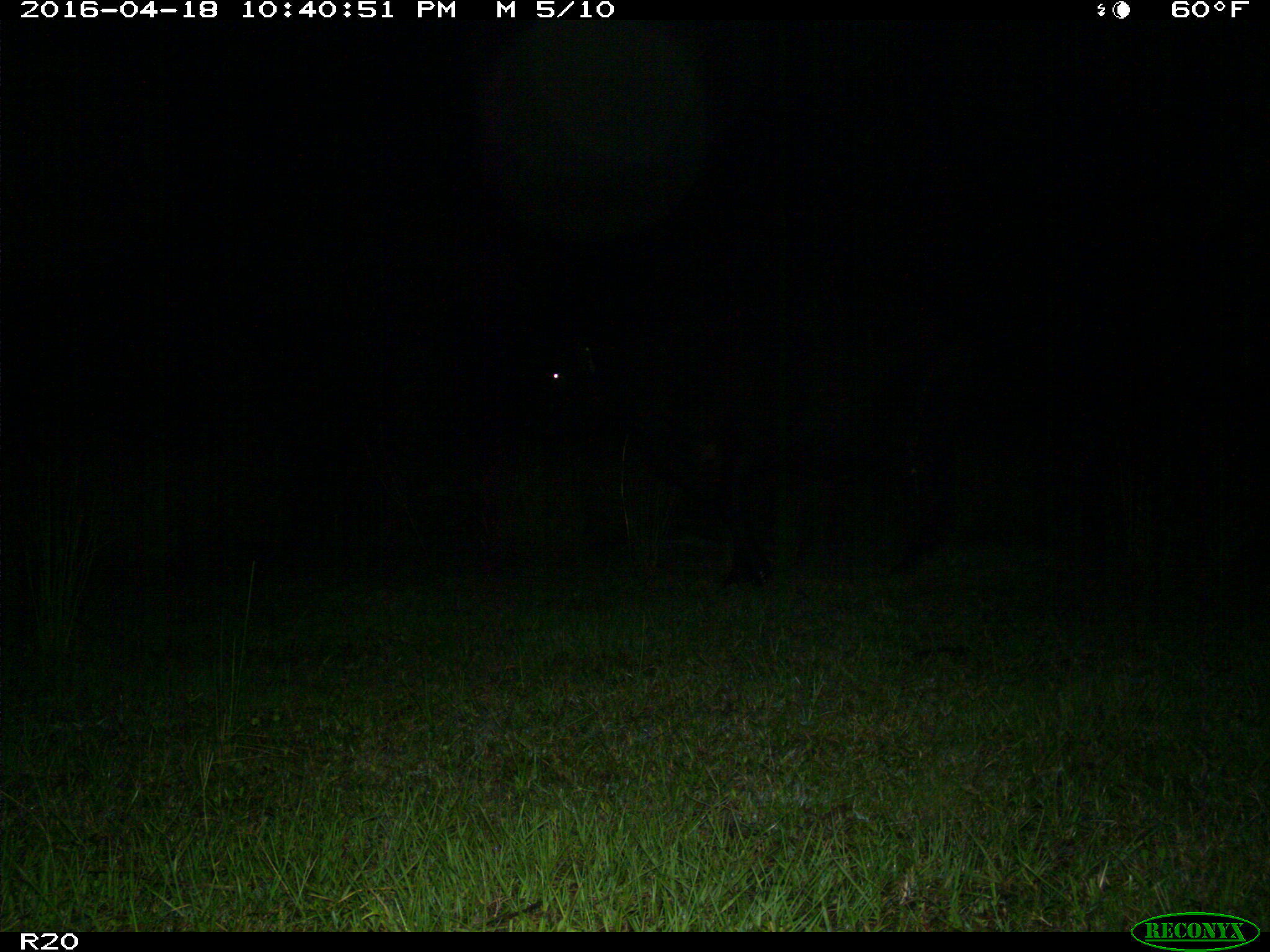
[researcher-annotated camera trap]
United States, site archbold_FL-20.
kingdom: Animalia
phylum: Chordata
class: Mammalia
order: Artiodactyla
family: Bovidae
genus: Bos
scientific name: Bos taurus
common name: domestic cow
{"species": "Bos taurus (domestic cow)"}